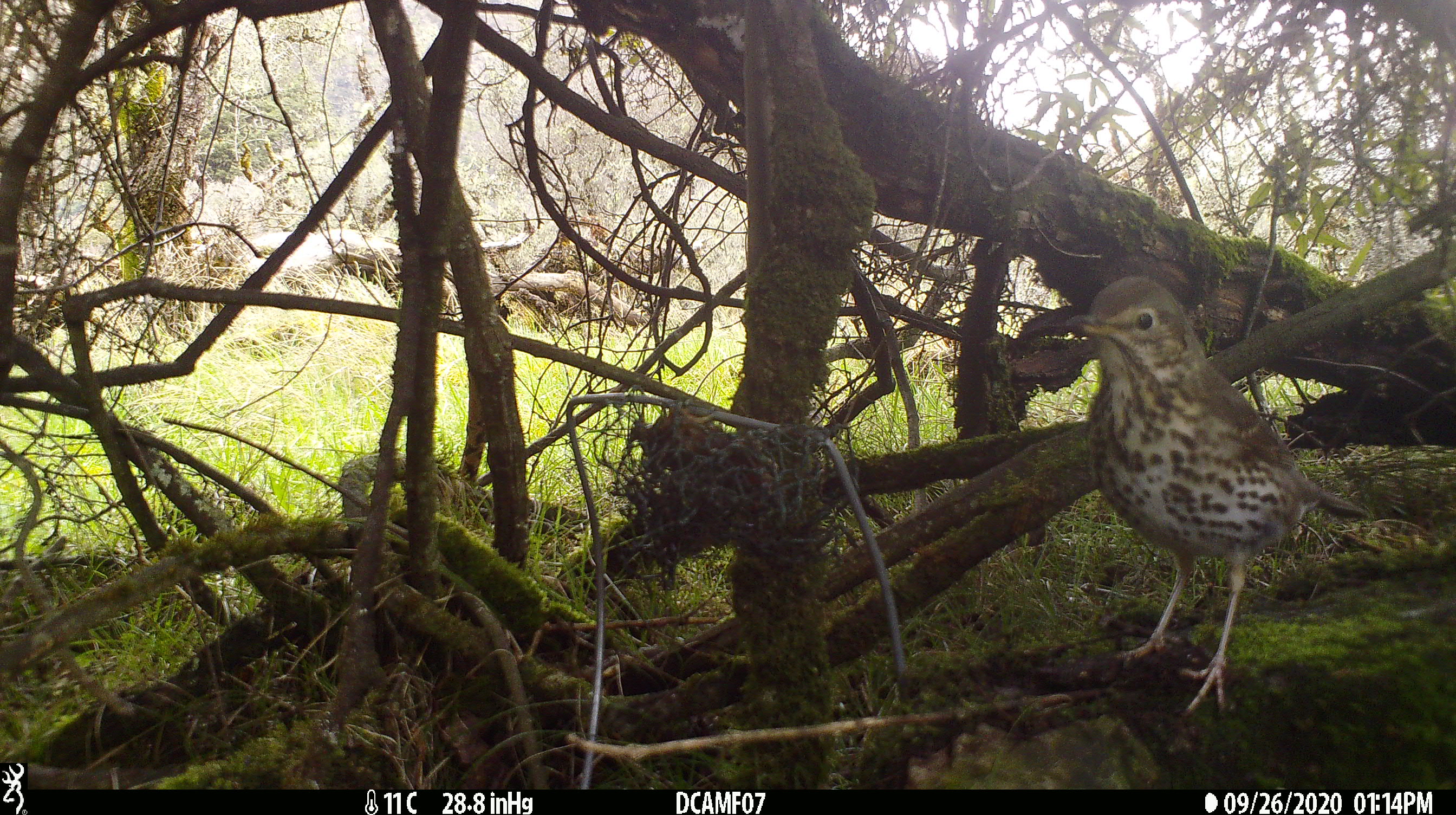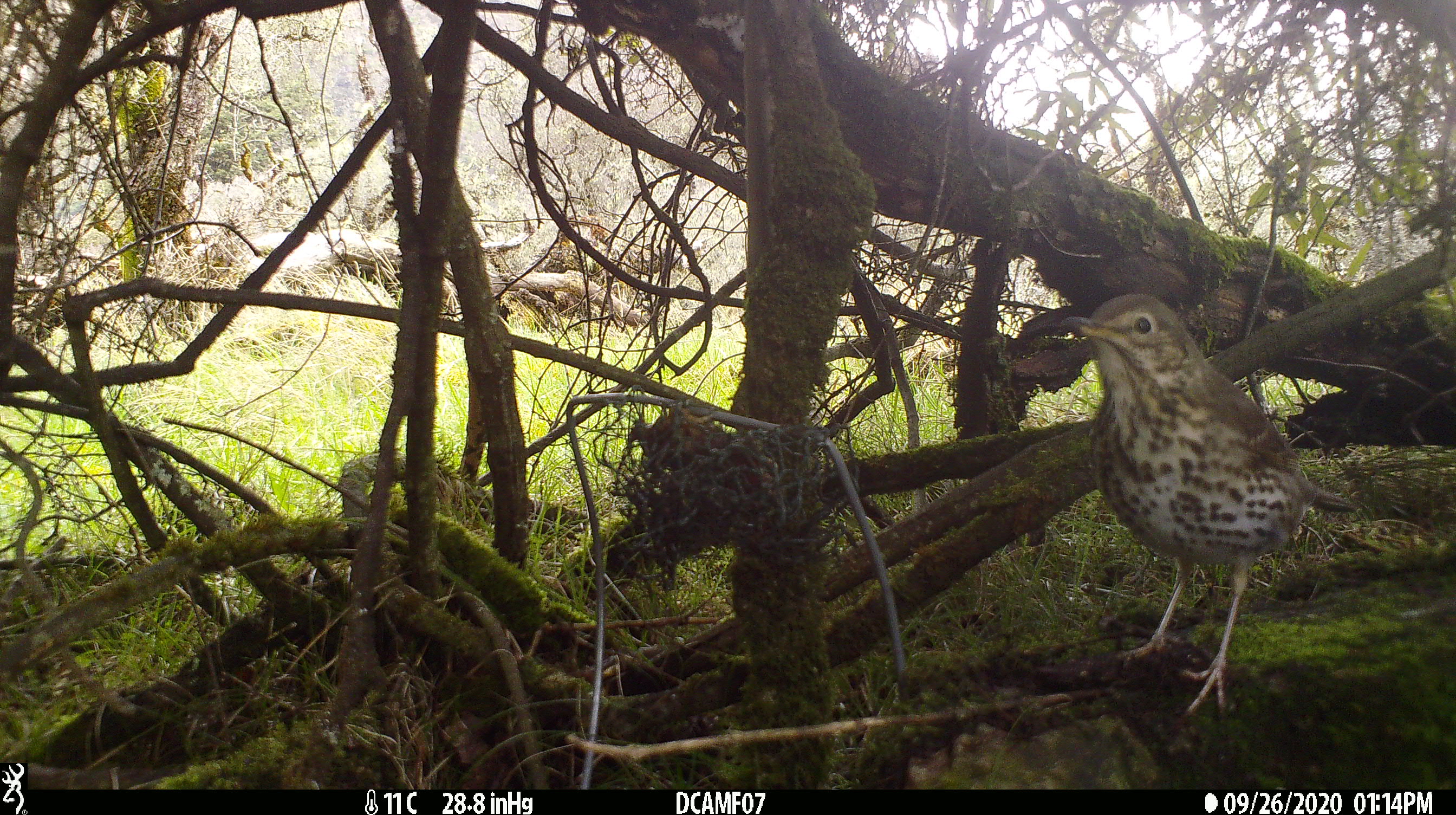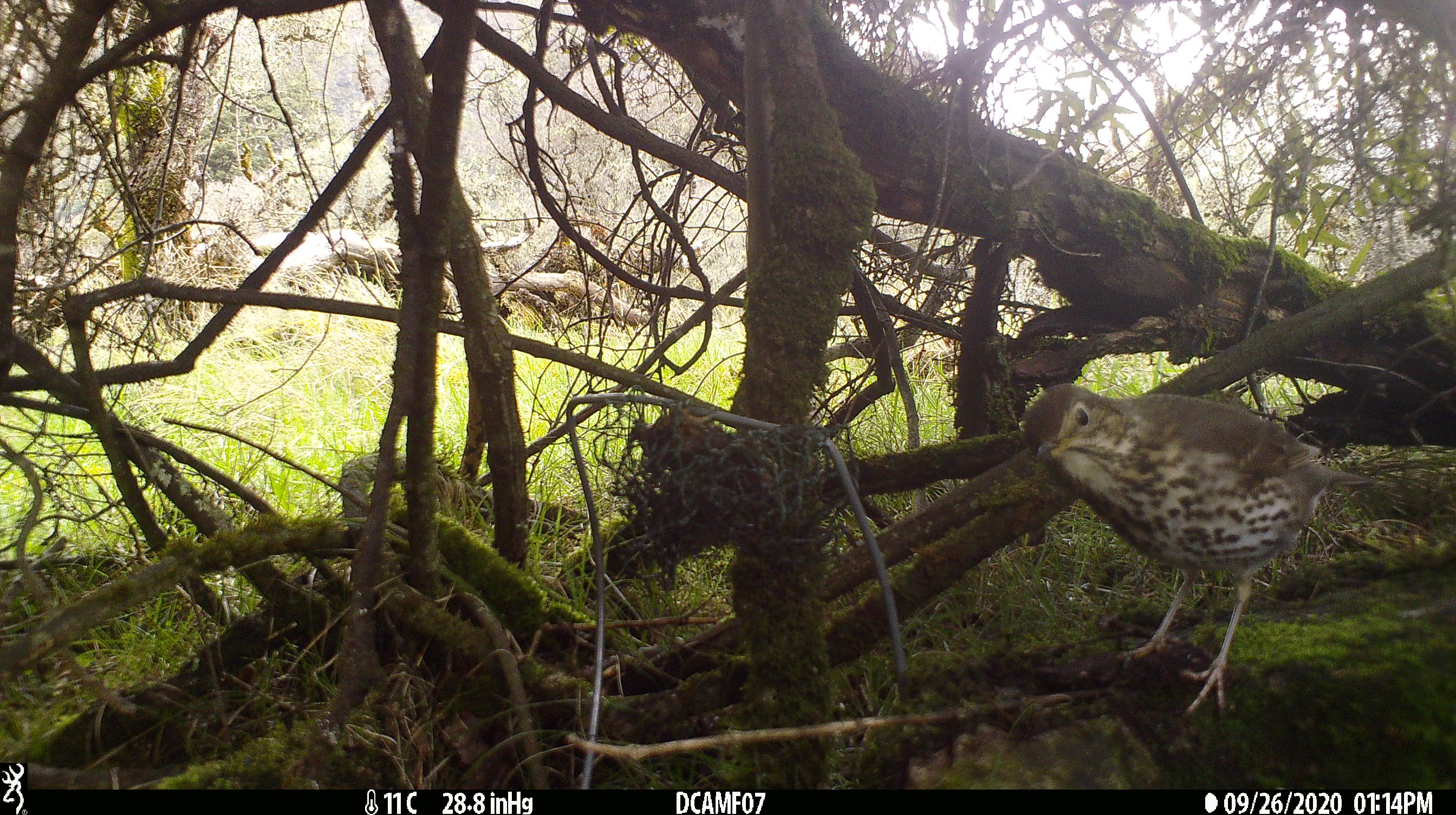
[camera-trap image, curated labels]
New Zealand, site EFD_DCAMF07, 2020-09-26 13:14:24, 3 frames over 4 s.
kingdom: Animalia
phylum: Chordata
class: Aves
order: Passeriformes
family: Turdidae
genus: Turdus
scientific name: Turdus philomelos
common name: song thrush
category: thrush